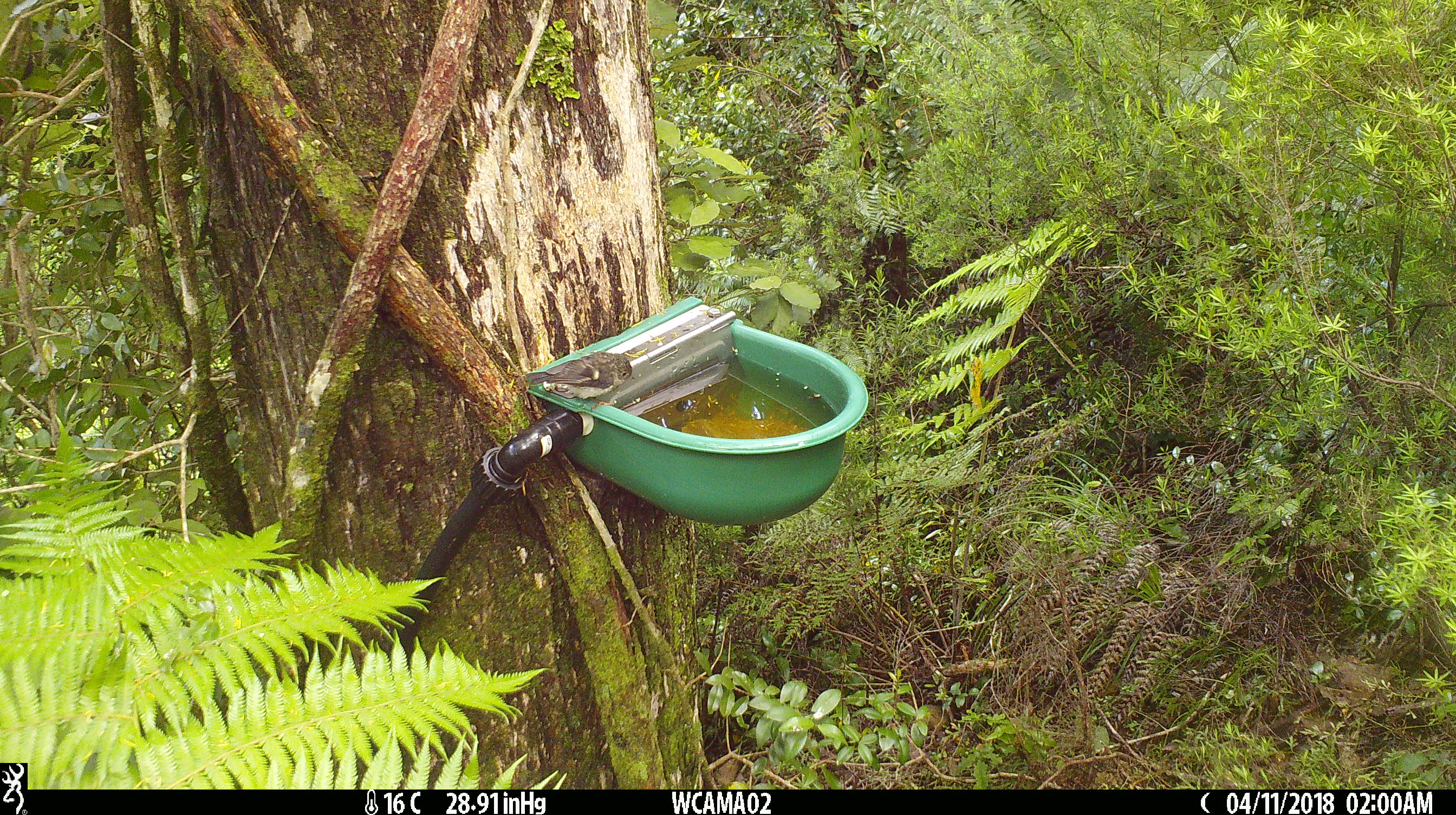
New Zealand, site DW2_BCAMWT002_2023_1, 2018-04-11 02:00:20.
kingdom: Animalia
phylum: Chordata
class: Aves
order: Passeriformes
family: Petroicidae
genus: Petroica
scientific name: Petroica macrocephala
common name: tomtit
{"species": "tomtit (Petroica macrocephala)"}